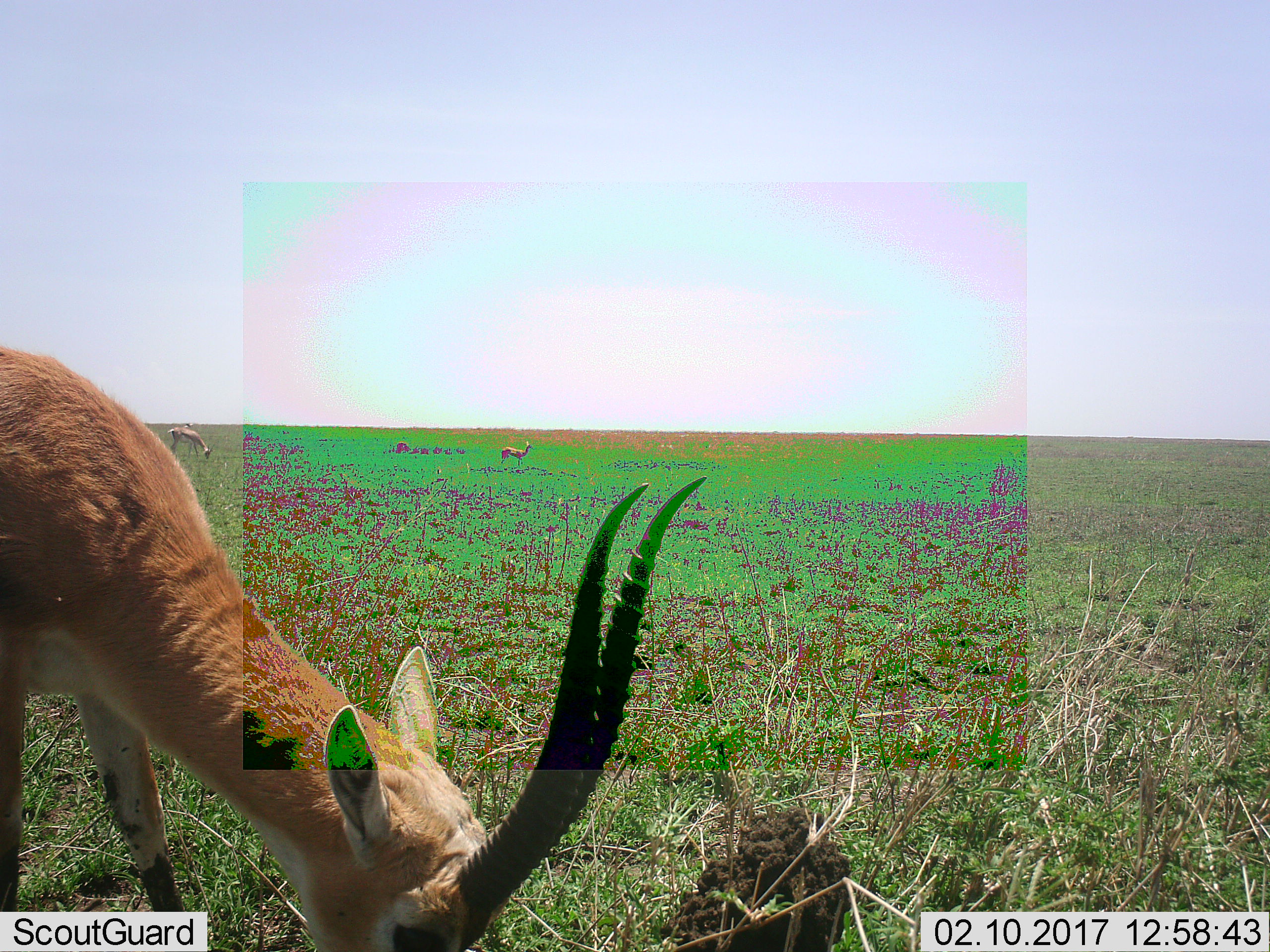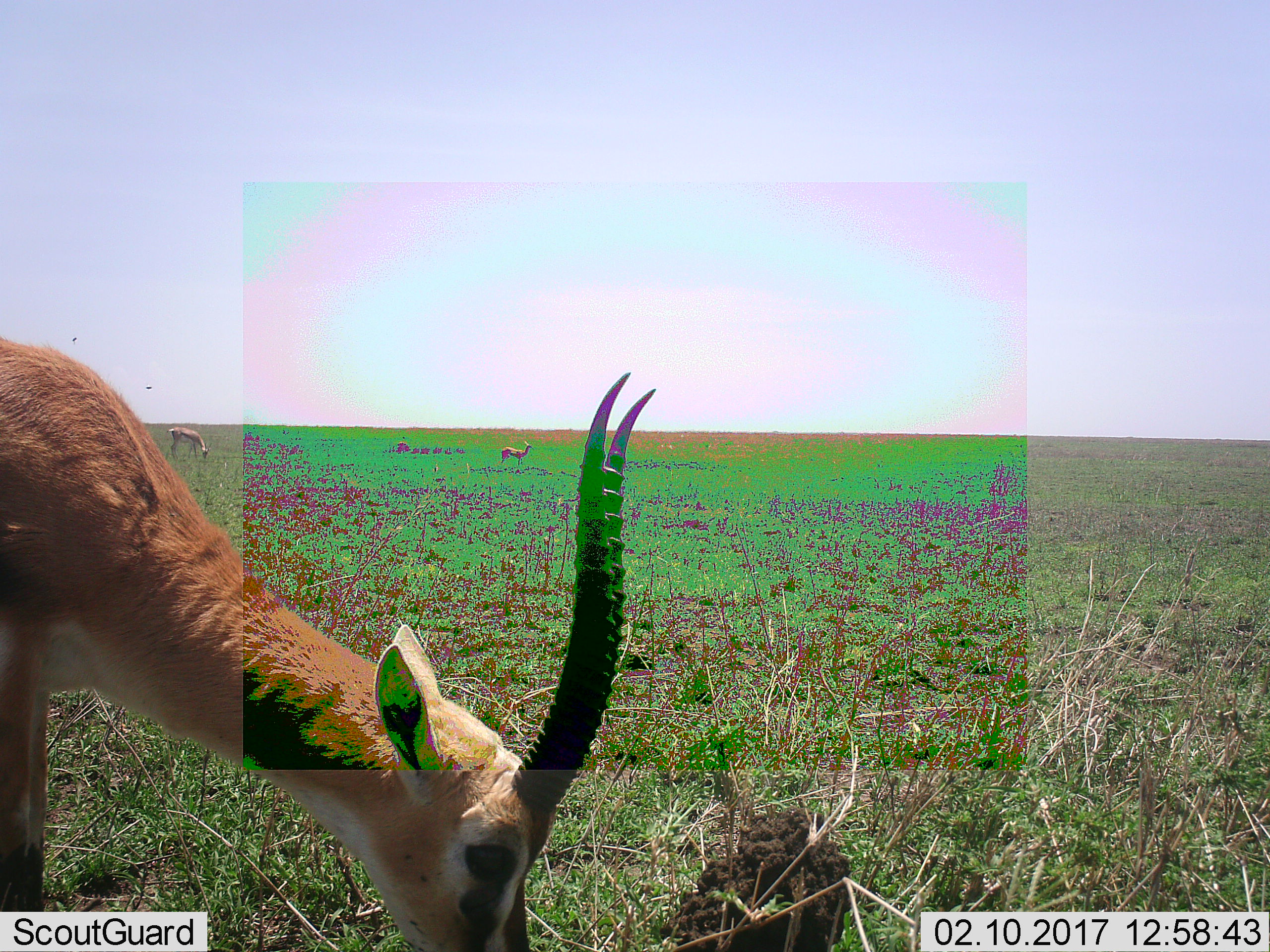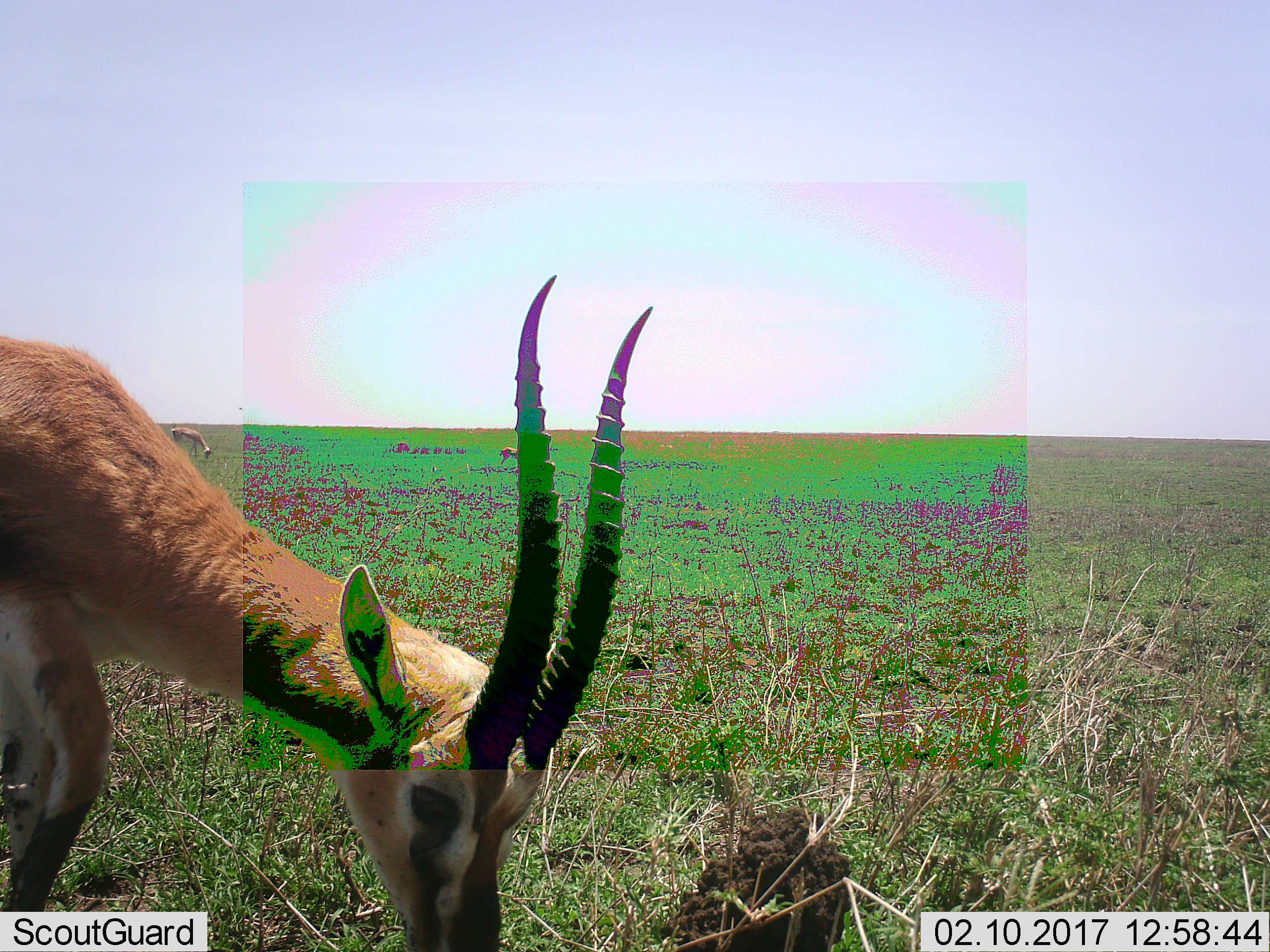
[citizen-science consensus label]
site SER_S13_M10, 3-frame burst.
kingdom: Animalia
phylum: Chordata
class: Mammalia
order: Artiodactyla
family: Bovidae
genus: Eudorcas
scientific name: Eudorcas thomsonii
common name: thomson's gazelle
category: gazellethomsons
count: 3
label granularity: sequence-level